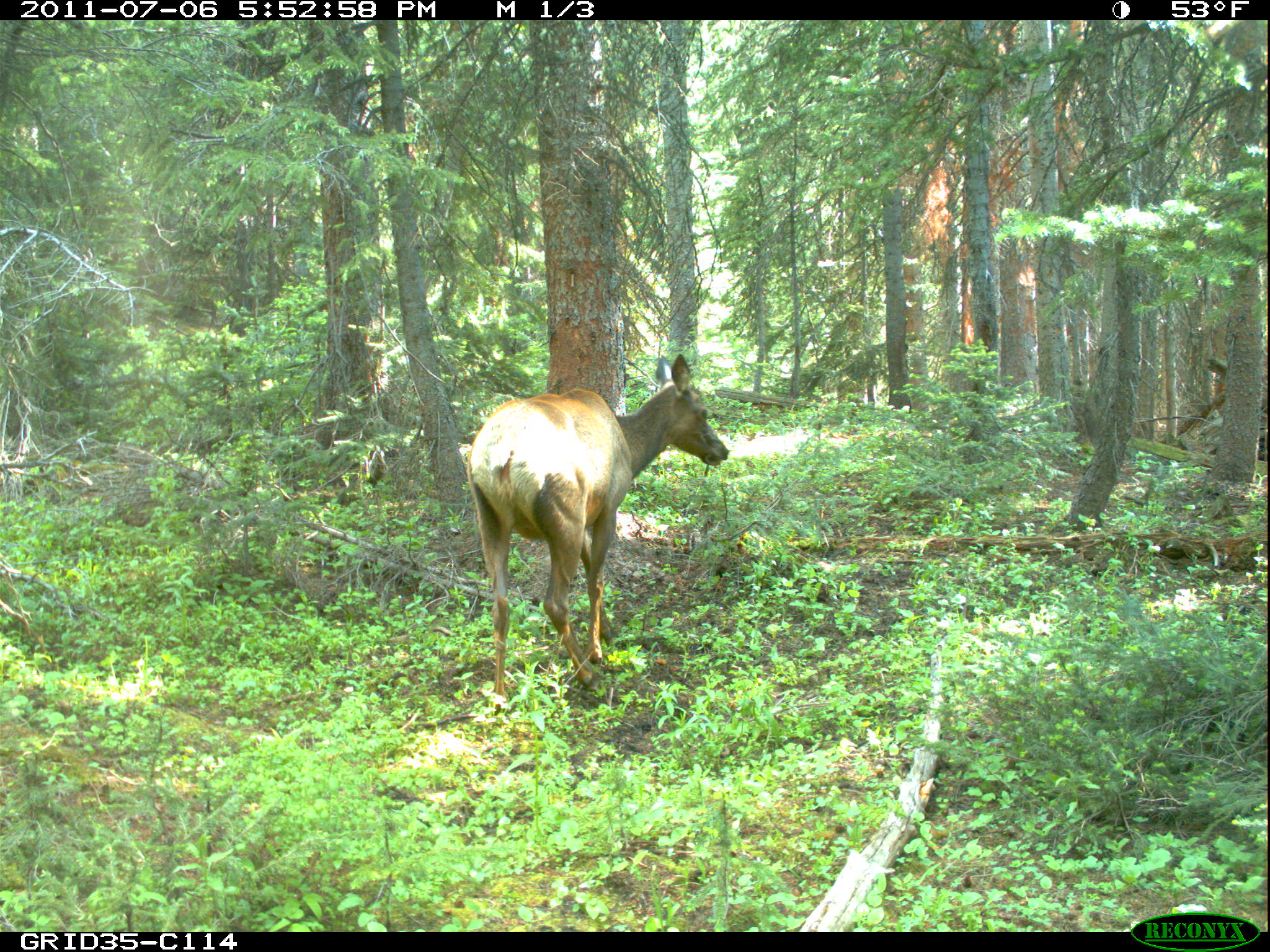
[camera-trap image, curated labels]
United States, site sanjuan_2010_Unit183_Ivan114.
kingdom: Animalia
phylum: Chordata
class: Mammalia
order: Artiodactyla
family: Cervidae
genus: Cervus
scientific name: Cervus elaphus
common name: red deer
Cervus elaphus (red deer).